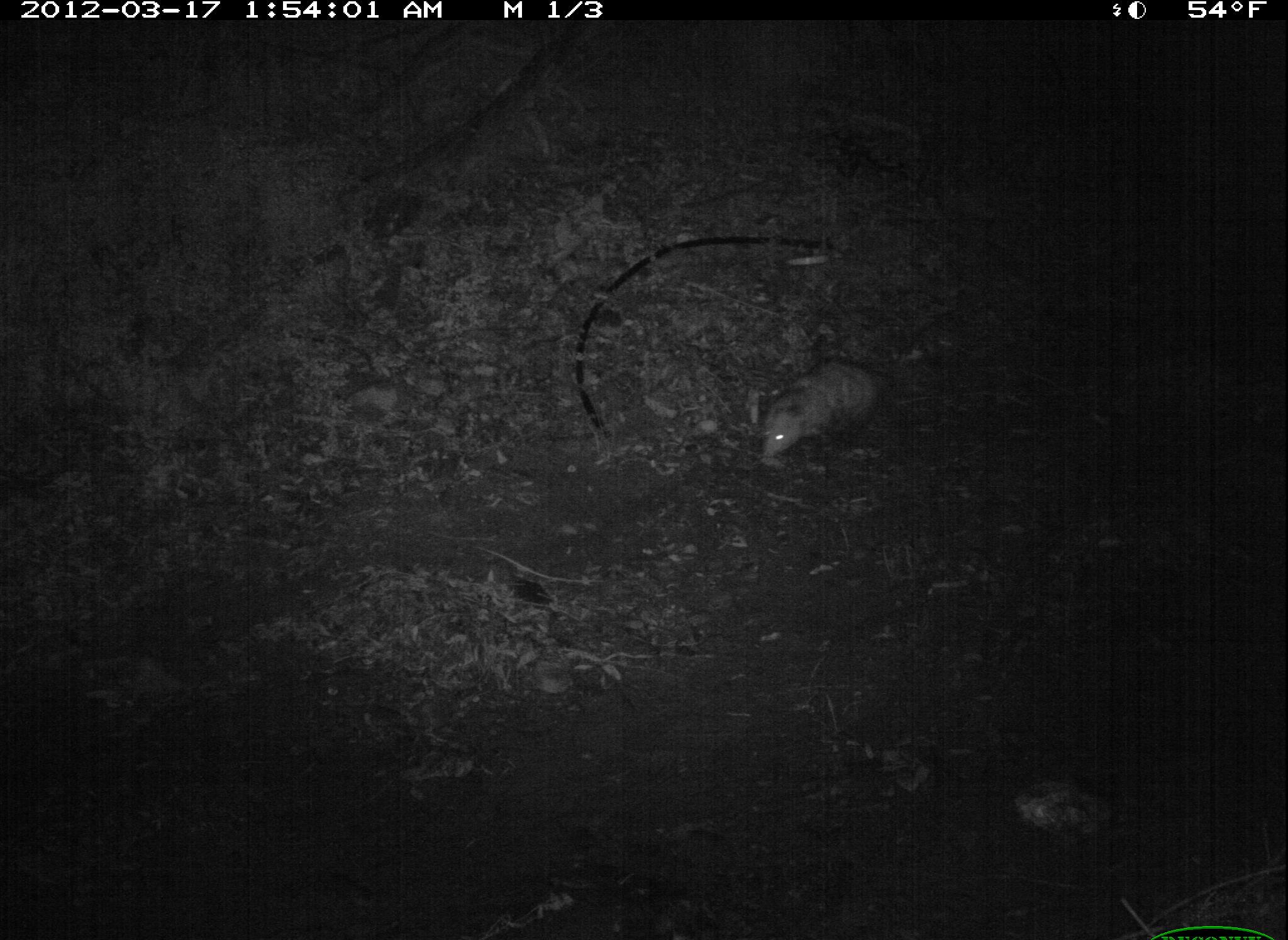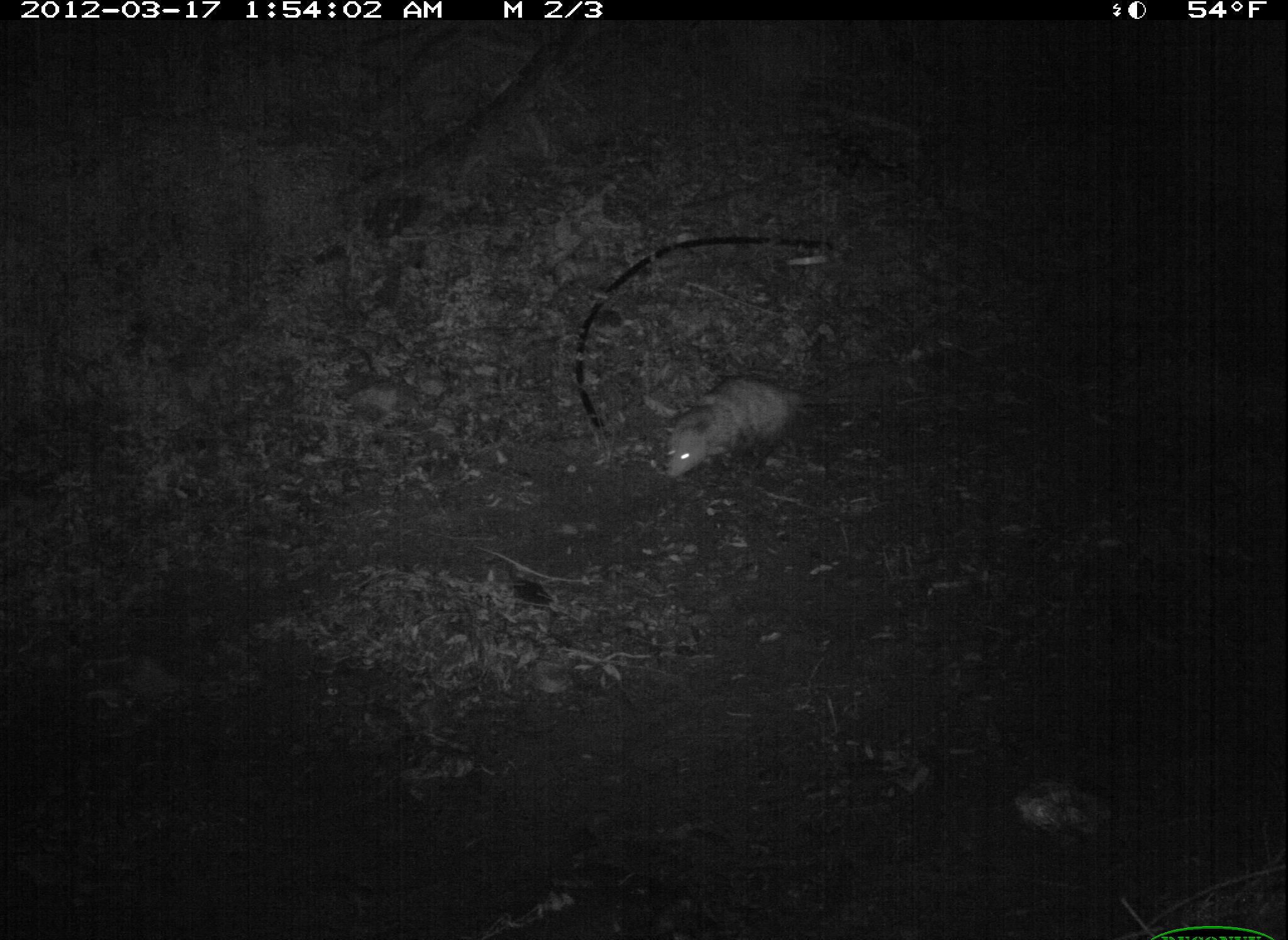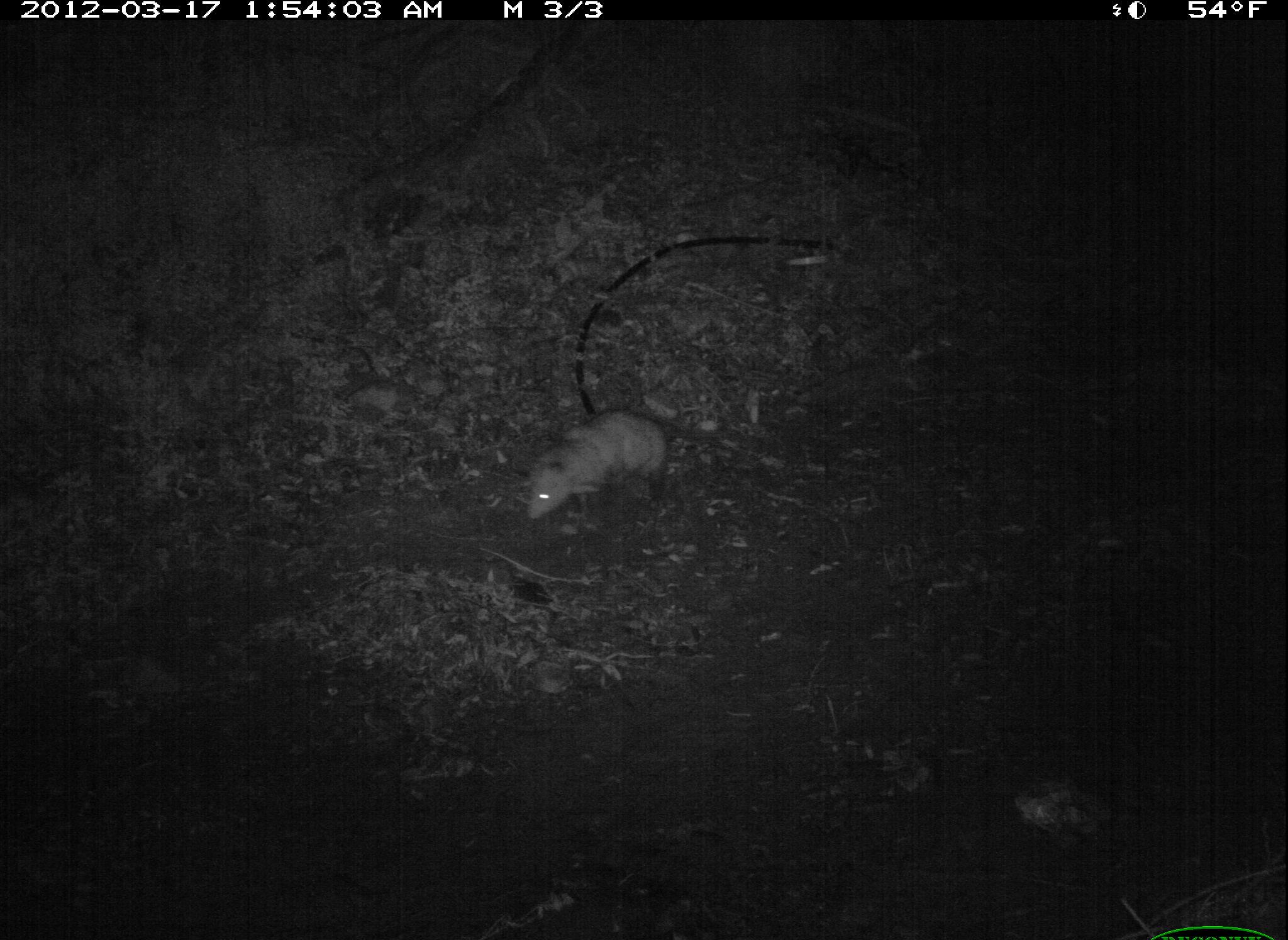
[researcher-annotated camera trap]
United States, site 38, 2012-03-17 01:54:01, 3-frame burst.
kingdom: Animalia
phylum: Chordata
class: Mammalia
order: Didelphimorphia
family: Didelphidae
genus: Didelphis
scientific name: Didelphis virginiana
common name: virginia opossum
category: opossum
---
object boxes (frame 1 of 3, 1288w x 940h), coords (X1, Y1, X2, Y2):
opossum: (741, 345, 908, 490)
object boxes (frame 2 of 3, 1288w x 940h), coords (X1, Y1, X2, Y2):
opossum: (641, 356, 828, 506)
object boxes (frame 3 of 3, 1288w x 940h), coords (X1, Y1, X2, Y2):
opossum: (509, 383, 771, 552)